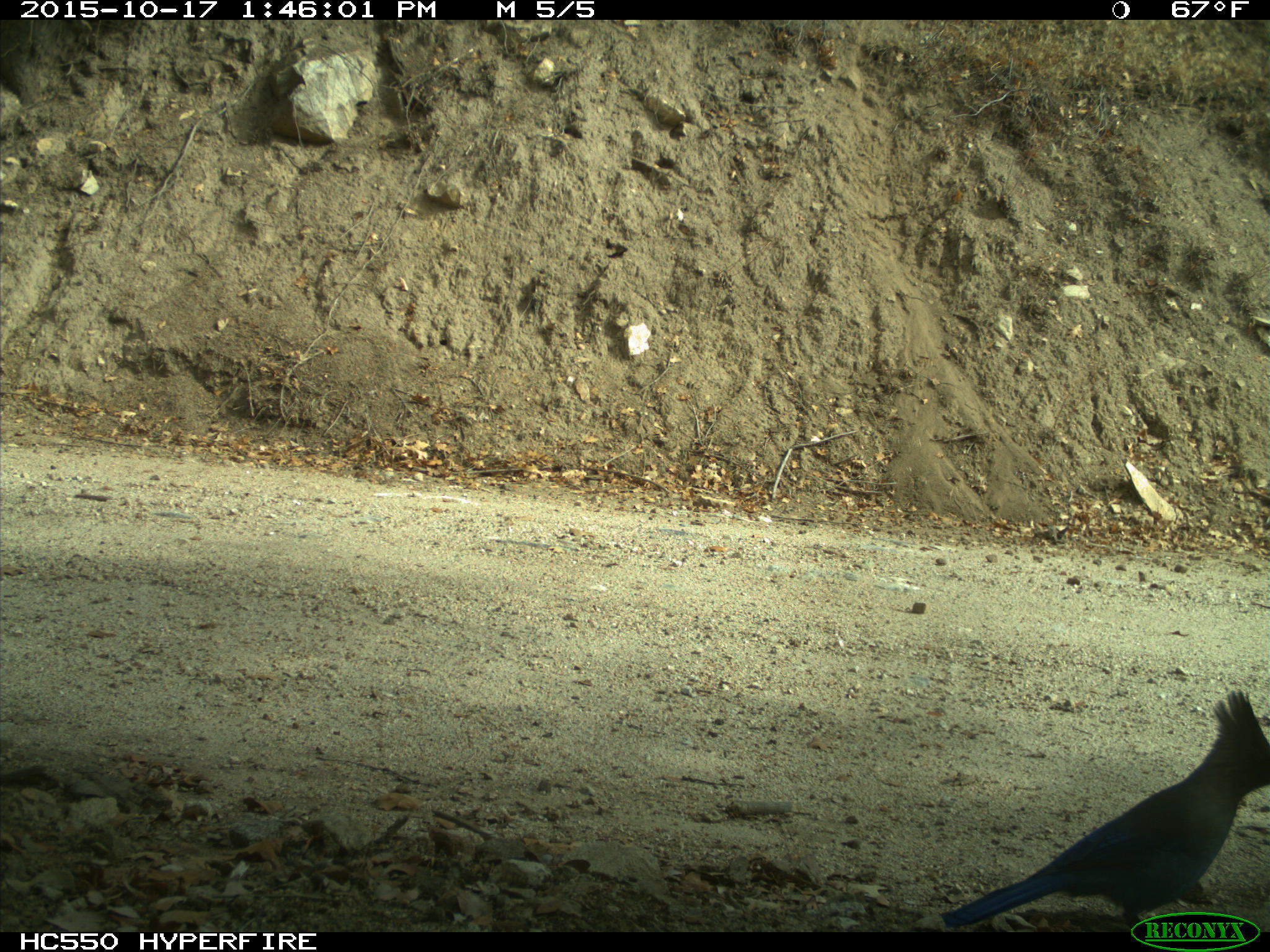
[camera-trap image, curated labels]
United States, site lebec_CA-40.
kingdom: Animalia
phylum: Chordata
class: Aves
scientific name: Aves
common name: birds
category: unidentified bird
Unidentified bird (birds) (Aves).